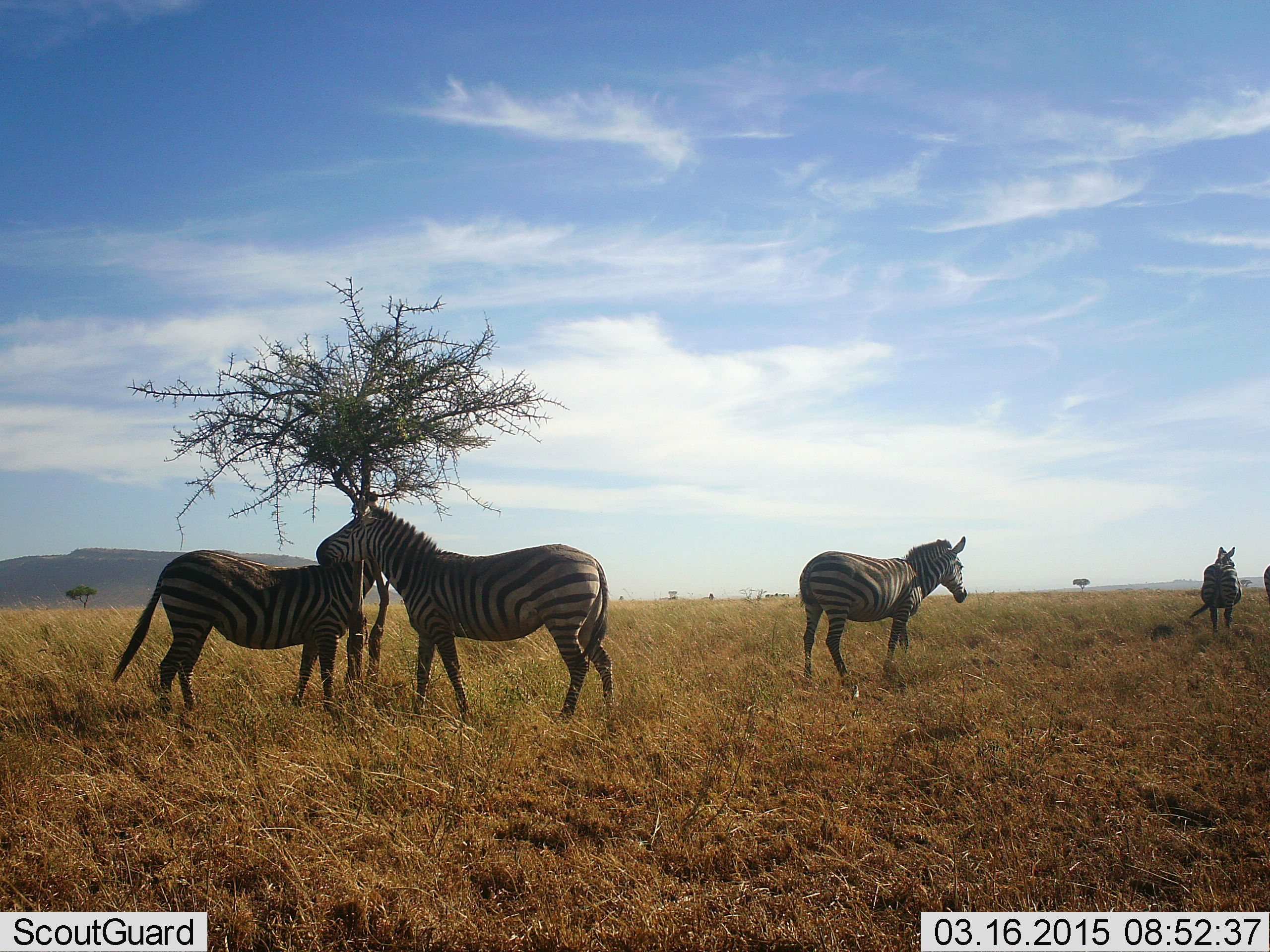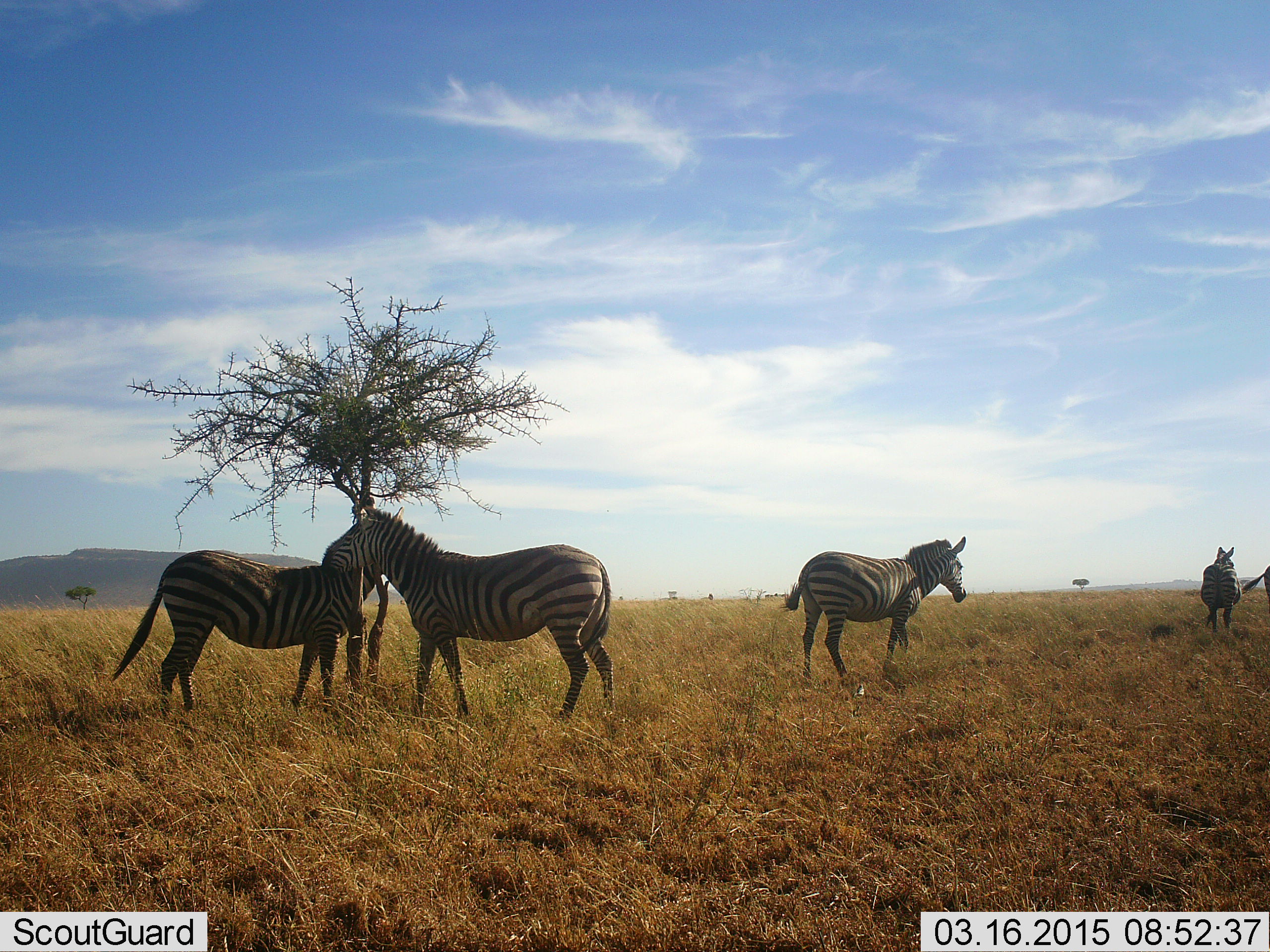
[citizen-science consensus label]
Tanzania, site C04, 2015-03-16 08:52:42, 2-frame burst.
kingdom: Animalia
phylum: Chordata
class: Mammalia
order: Perissodactyla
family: Equidae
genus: Equus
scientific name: Equus quagga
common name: plains zebra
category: zebra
Zebra (plains zebra) (Equus quagga), count 5. Behavior (volunteer vote fractions): standing 100%, resting 0%, moving 0%, interacting 30%. Young present (vote fraction): 0%. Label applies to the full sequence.